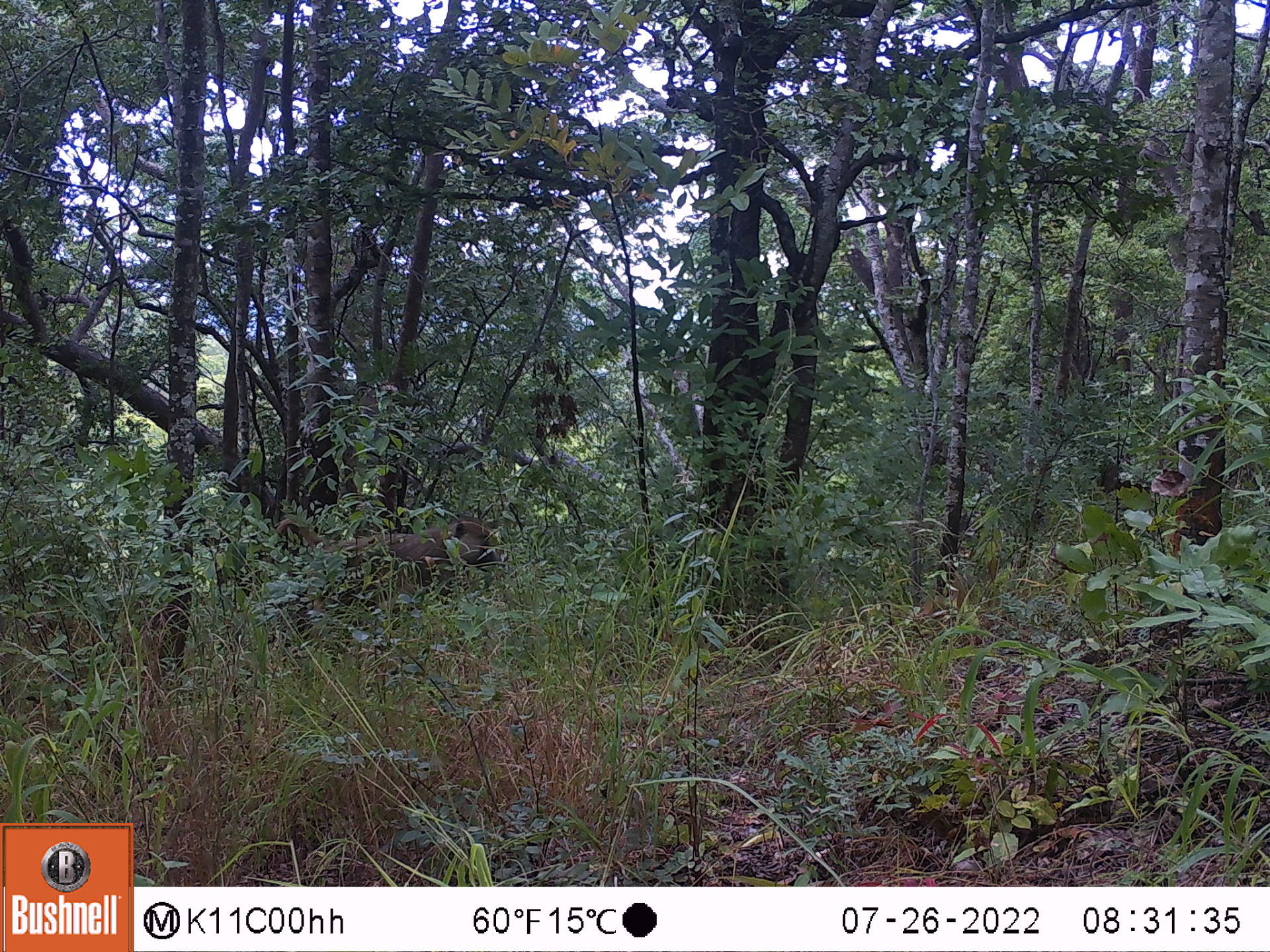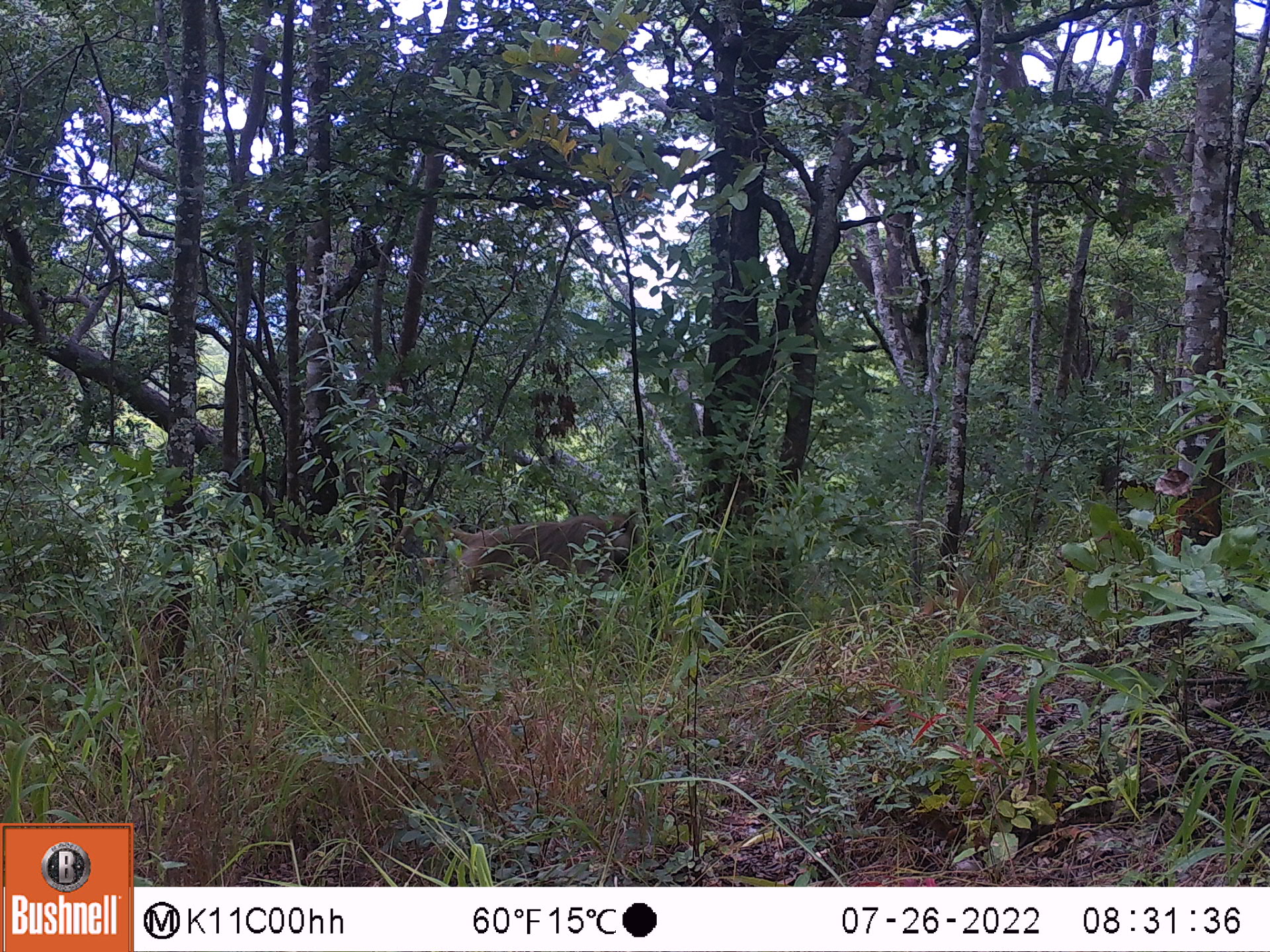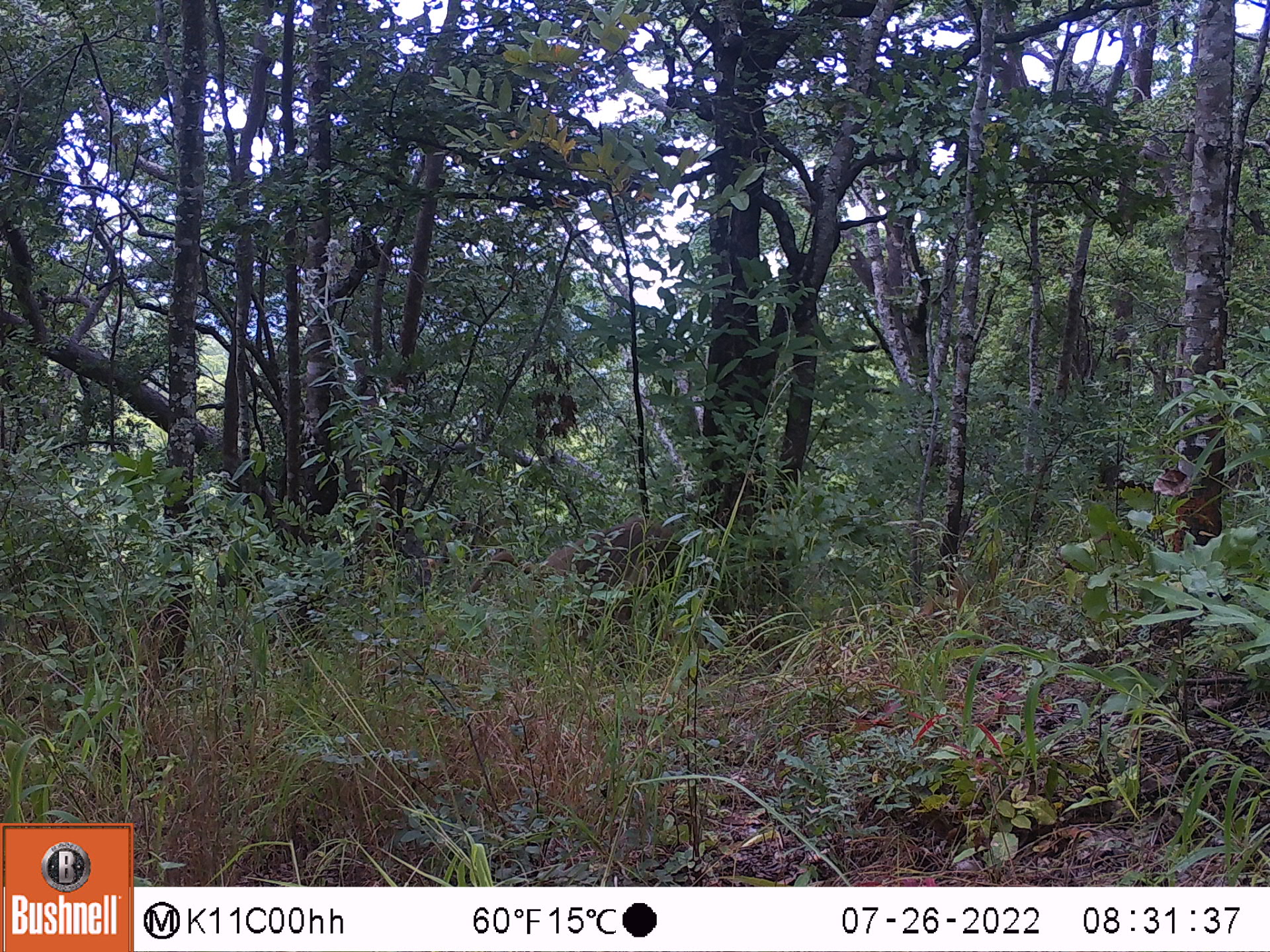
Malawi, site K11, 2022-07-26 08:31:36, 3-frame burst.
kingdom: Animalia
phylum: Chordata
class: Mammalia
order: Primates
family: Cercopithecidae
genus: Papio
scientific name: Papio cynocephalus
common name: yellow baboon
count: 1